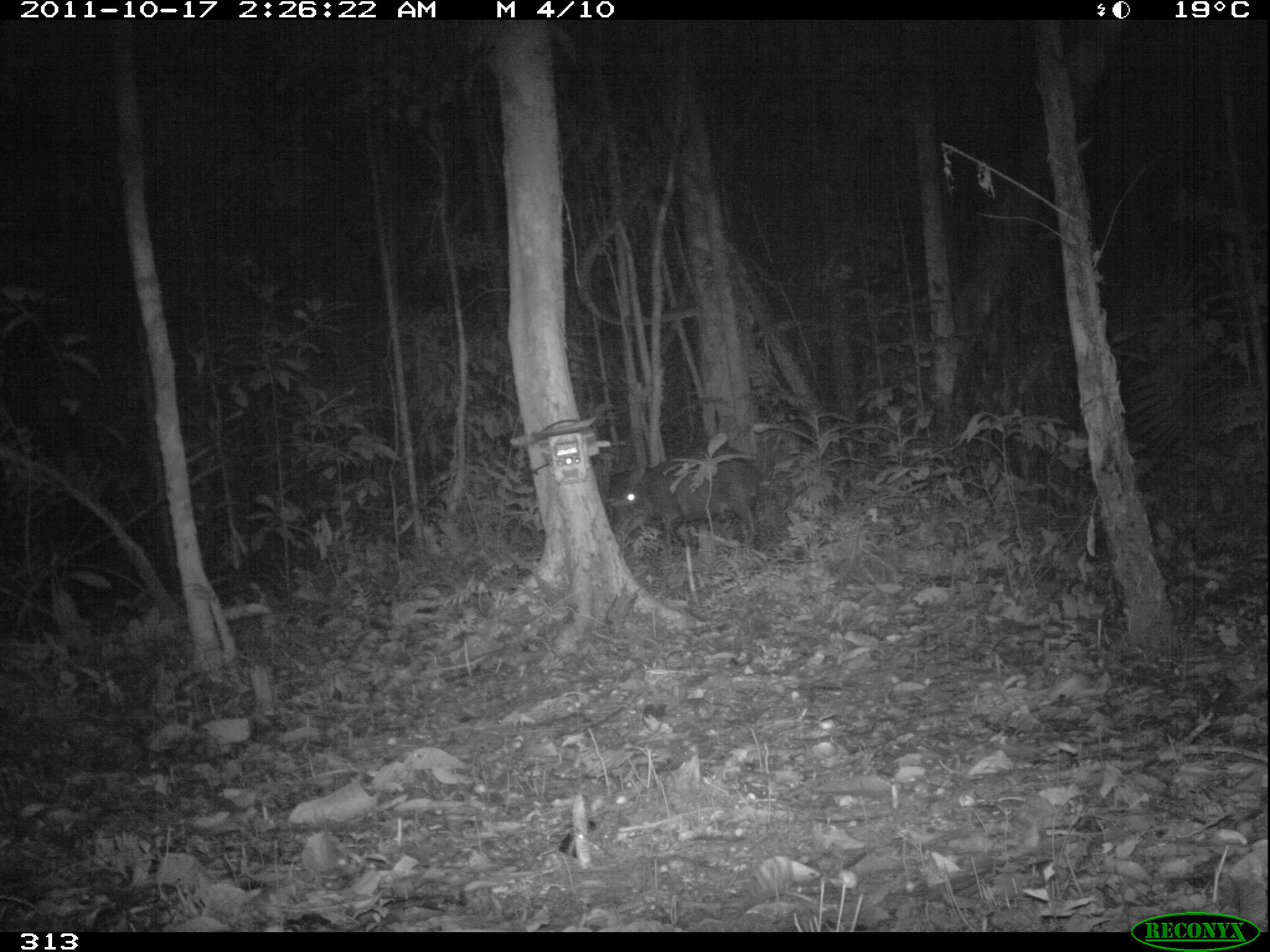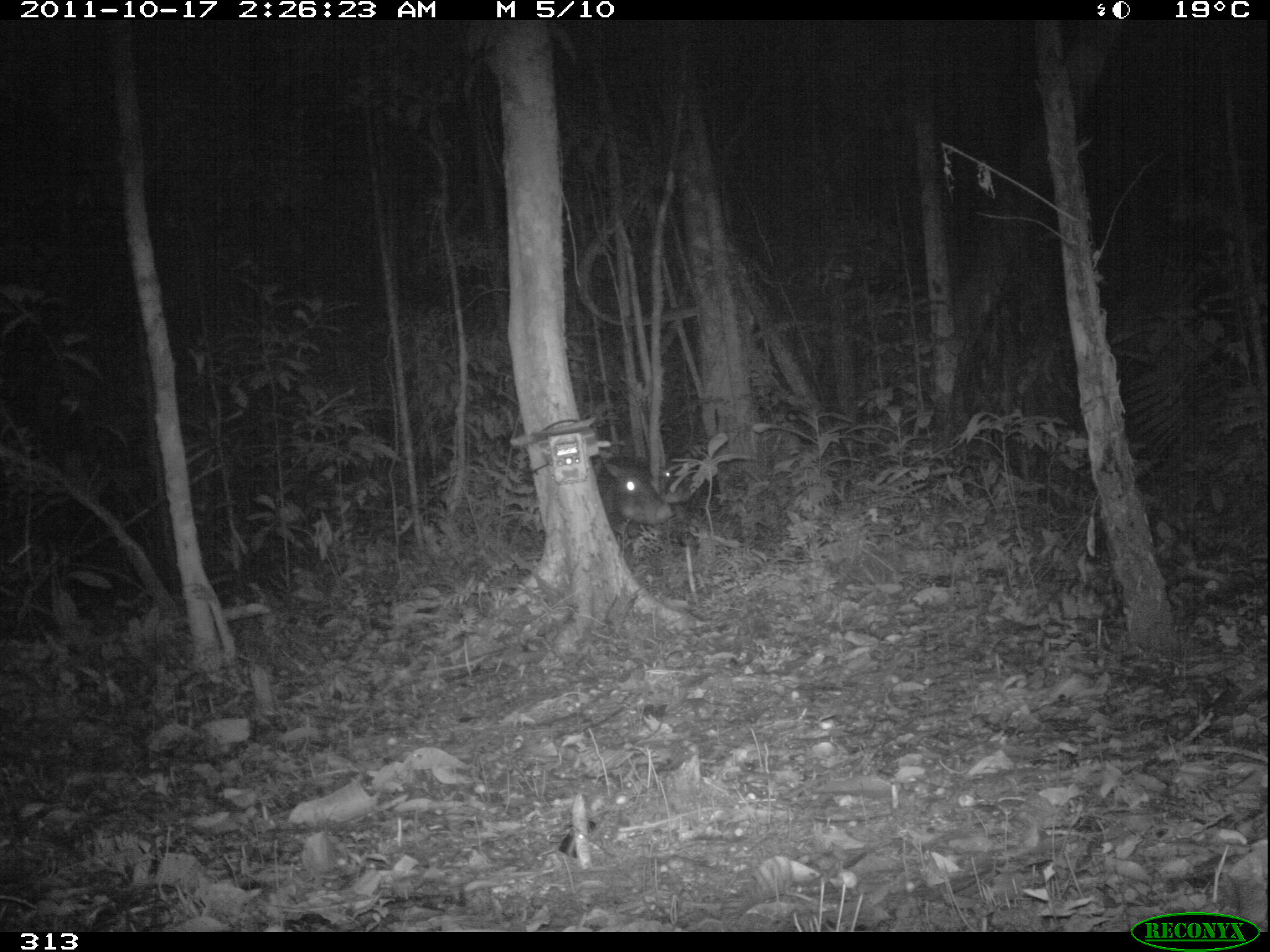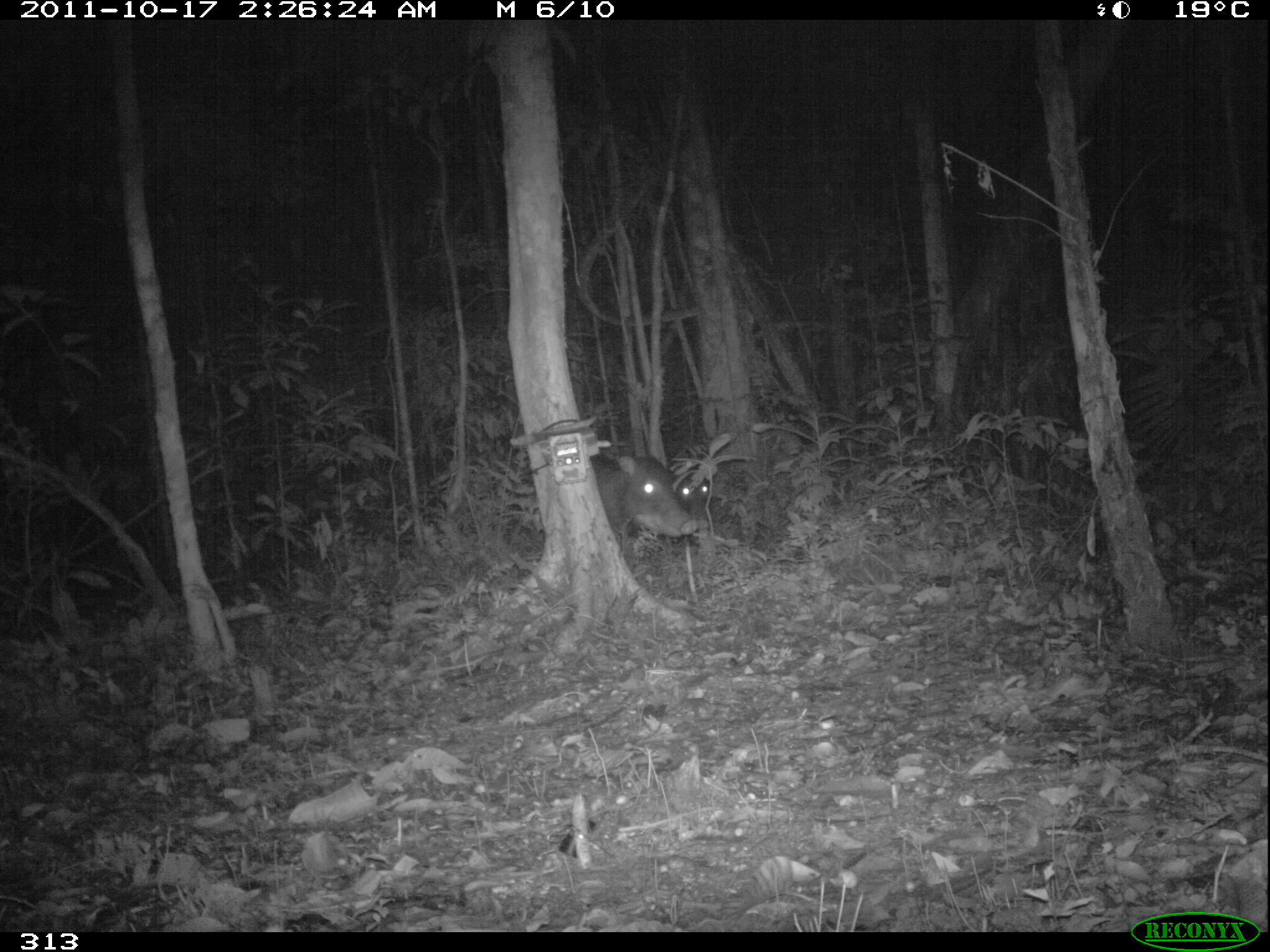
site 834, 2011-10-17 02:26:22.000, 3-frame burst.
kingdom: Animalia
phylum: Chordata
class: Mammalia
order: Artiodactyla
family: Tayassuidae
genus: Tayassu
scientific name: Tayassu pecari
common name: white-lipped peccary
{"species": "Tayassu pecari (white-lipped peccary)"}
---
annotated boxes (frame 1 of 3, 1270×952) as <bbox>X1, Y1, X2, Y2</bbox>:
tayassu pecari: <bbox>603, 441, 772, 551</bbox>